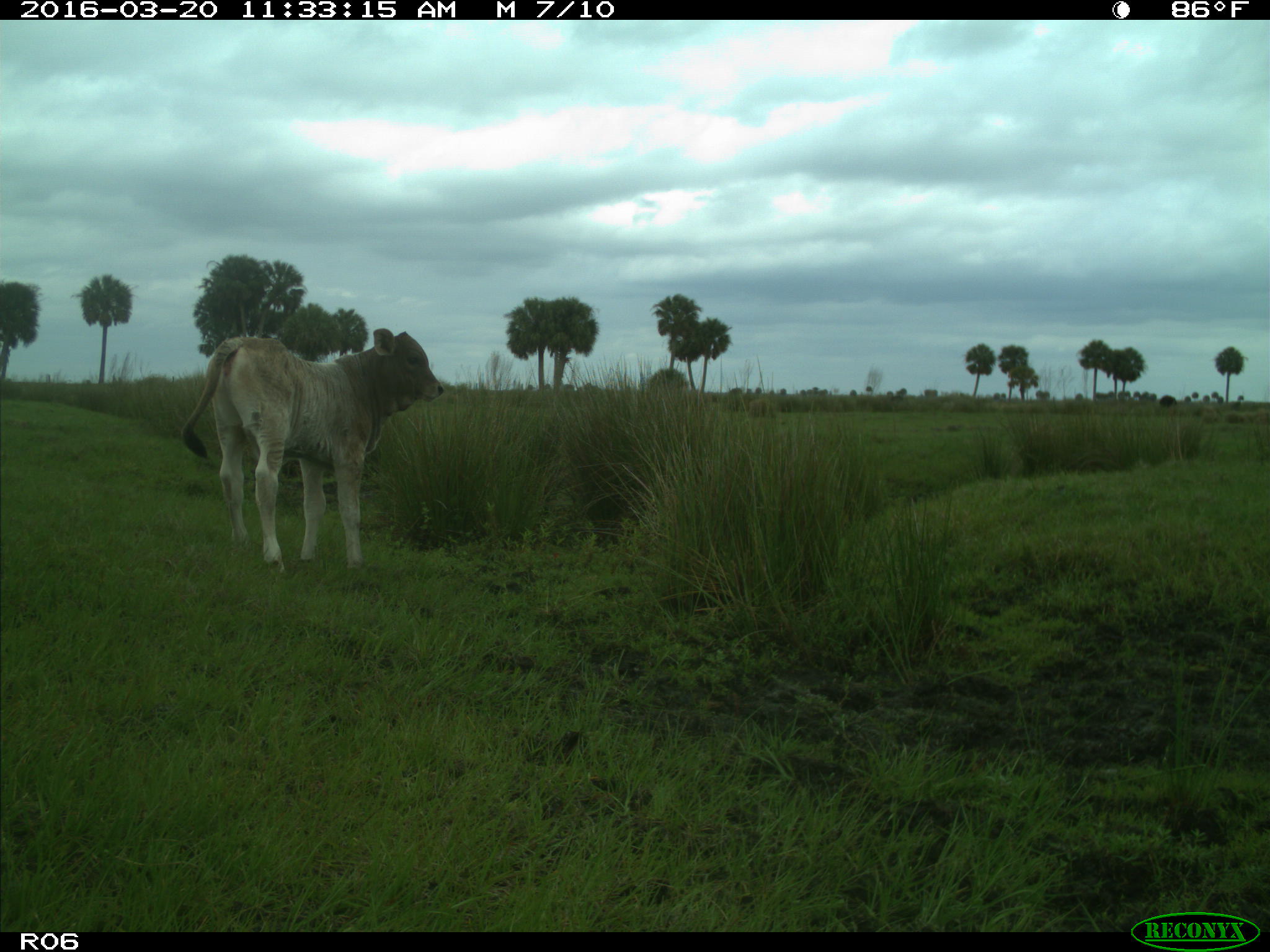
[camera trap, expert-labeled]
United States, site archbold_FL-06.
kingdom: Animalia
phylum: Chordata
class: Mammalia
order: Artiodactyla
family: Bovidae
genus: Bos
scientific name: Bos taurus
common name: domestic cow